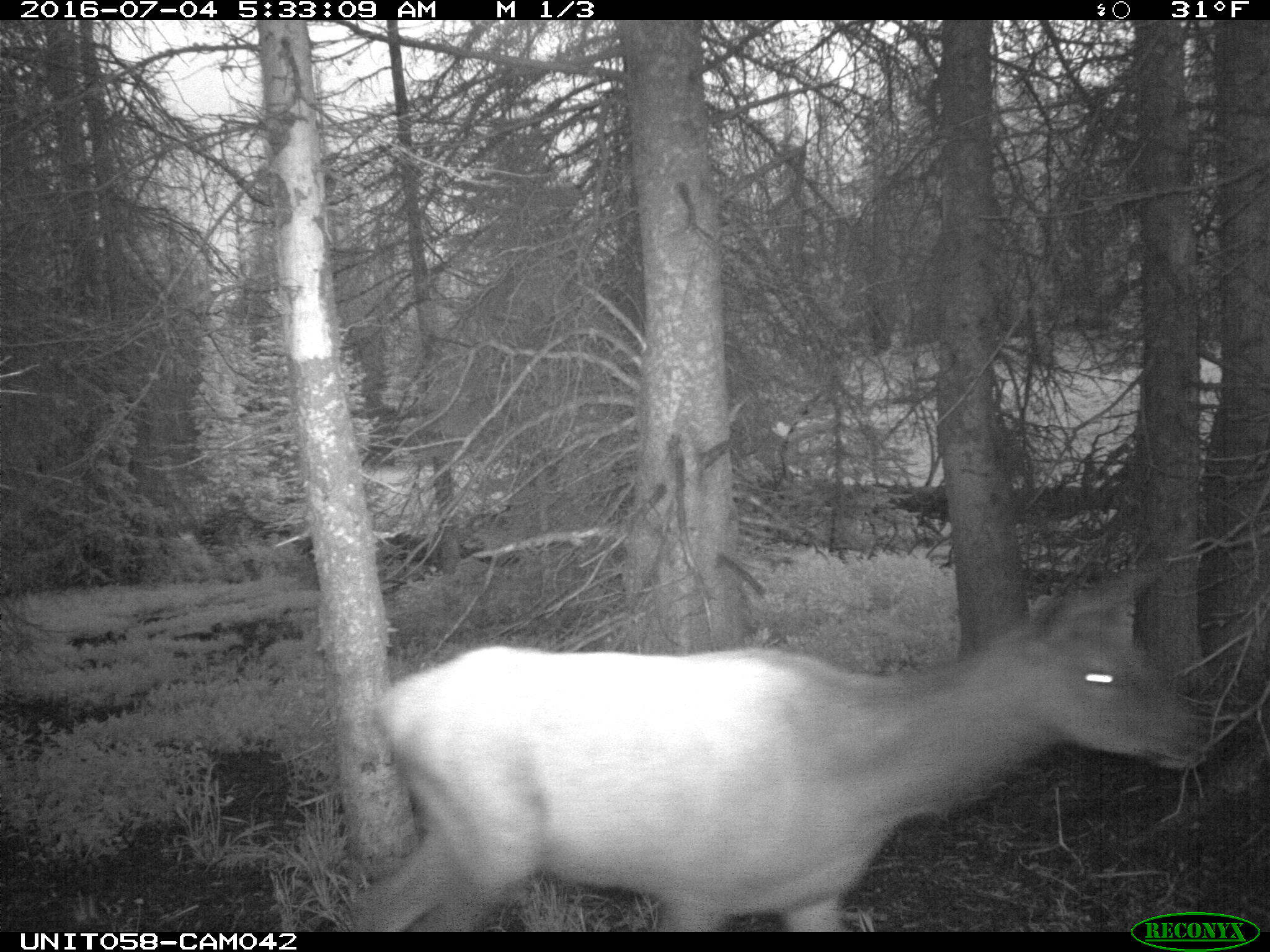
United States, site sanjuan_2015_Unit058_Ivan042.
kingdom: Animalia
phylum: Chordata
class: Mammalia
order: Artiodactyla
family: Cervidae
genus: Cervus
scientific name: Cervus elaphus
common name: red deer